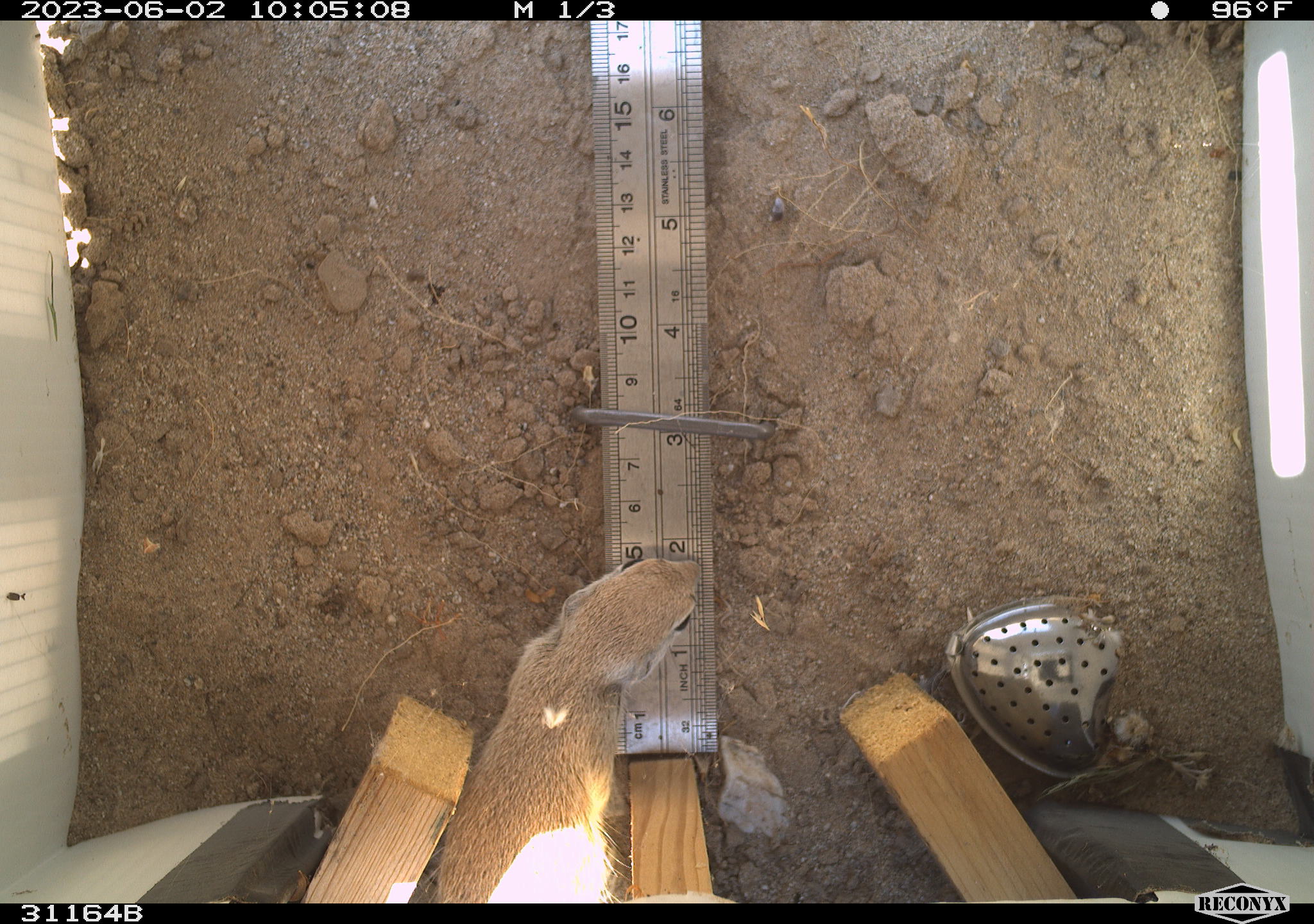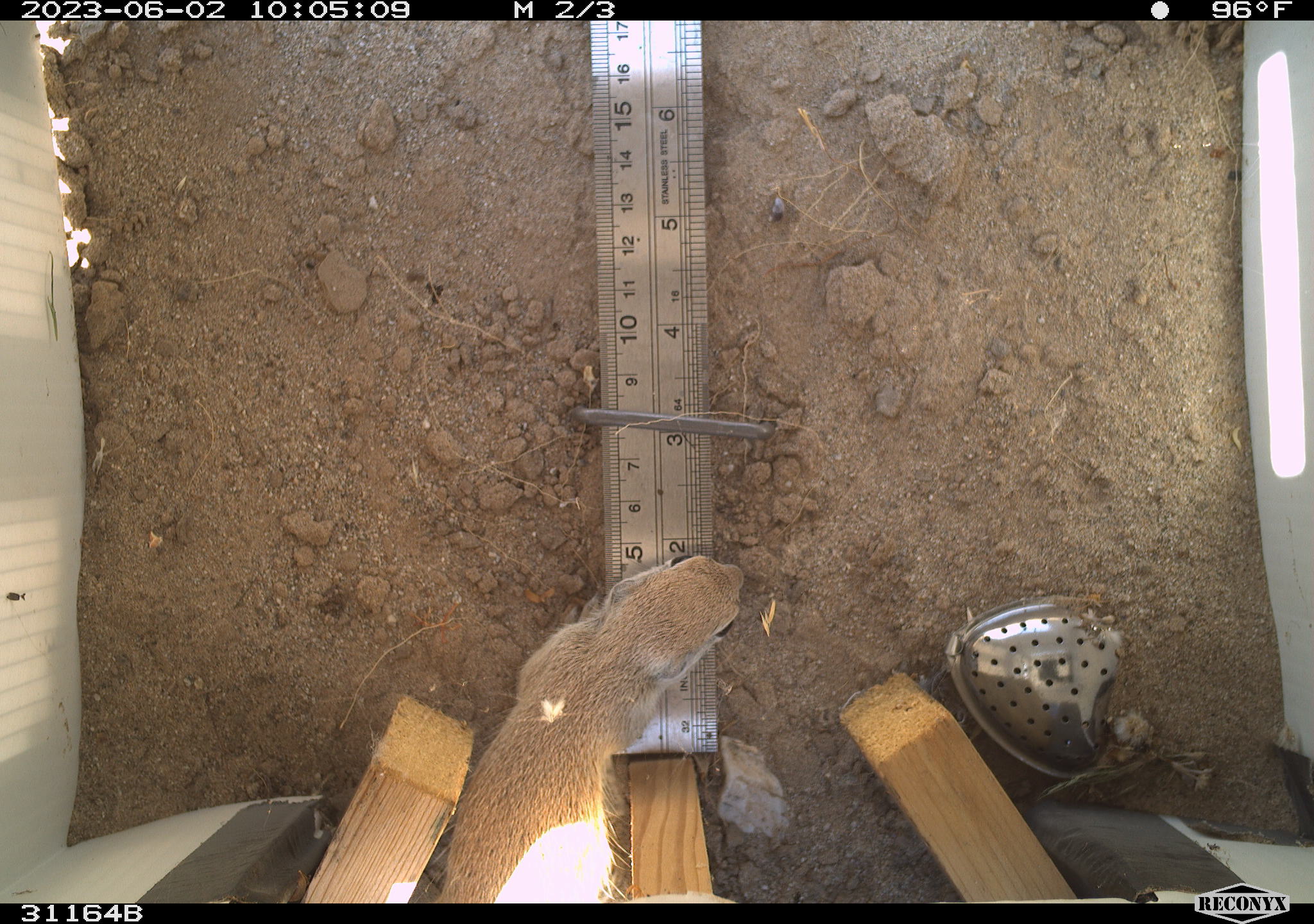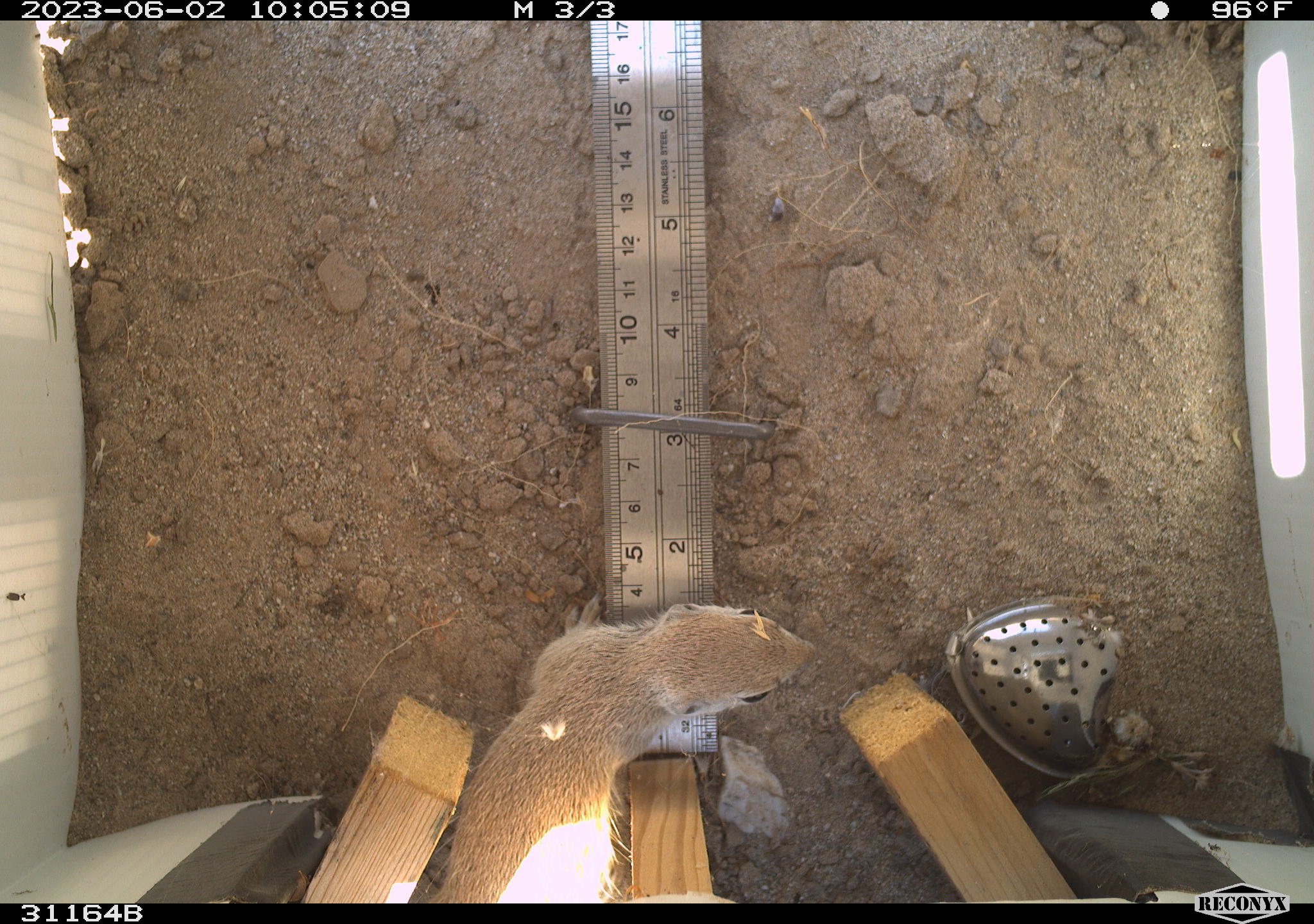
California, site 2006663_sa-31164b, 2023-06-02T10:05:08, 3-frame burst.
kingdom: Animalia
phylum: Chordata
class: Mammalia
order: Rodentia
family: Sciuridae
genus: Xerospermophilus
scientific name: Xerospermophilus tereticaudus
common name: round-tailed ground squirrel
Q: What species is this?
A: Round-tailed ground squirrel (Xerospermophilus tereticaudus).